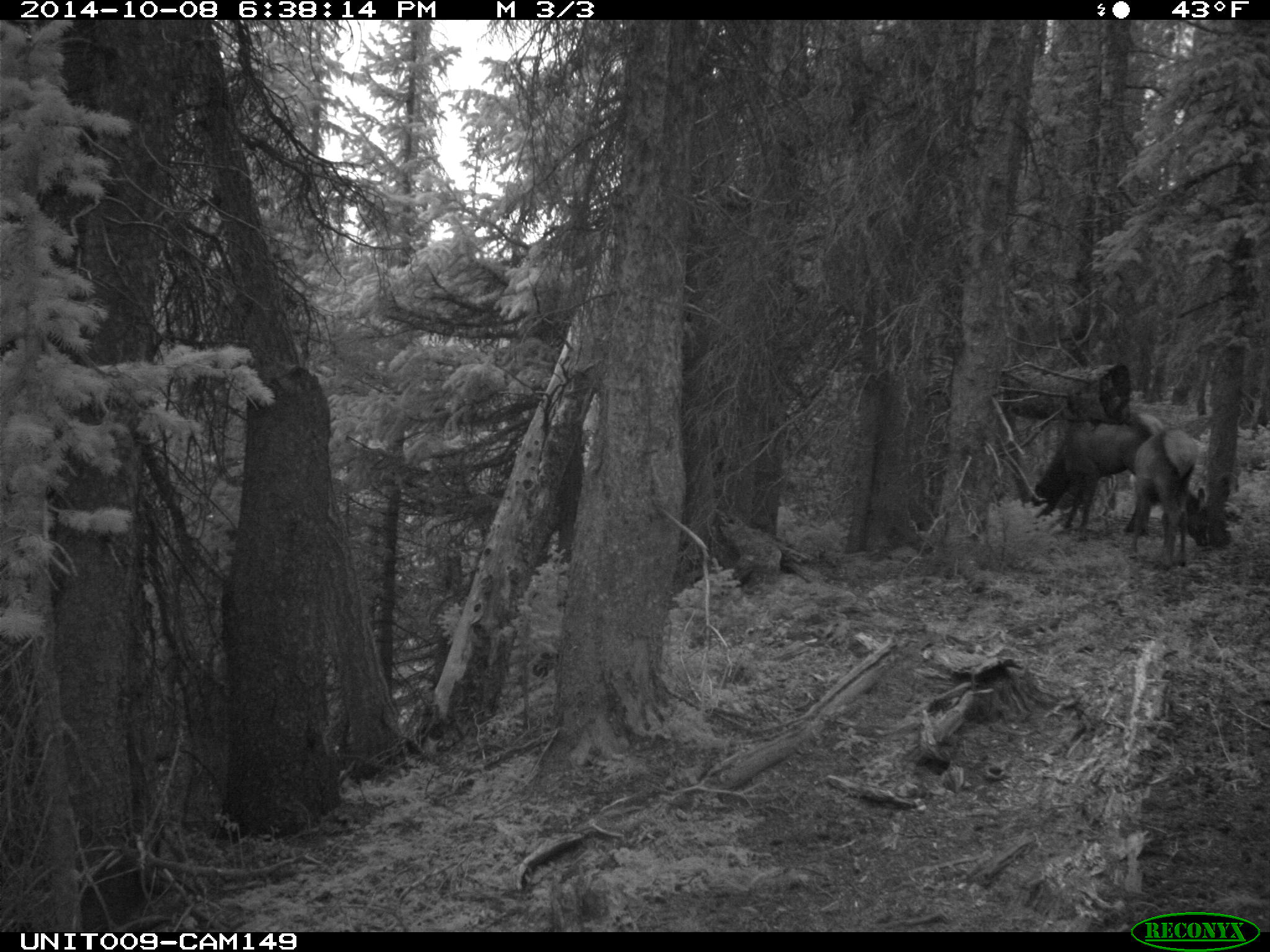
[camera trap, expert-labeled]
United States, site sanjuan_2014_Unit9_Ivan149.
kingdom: Animalia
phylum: Chordata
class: Mammalia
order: Artiodactyla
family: Cervidae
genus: Cervus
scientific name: Cervus elaphus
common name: red deer